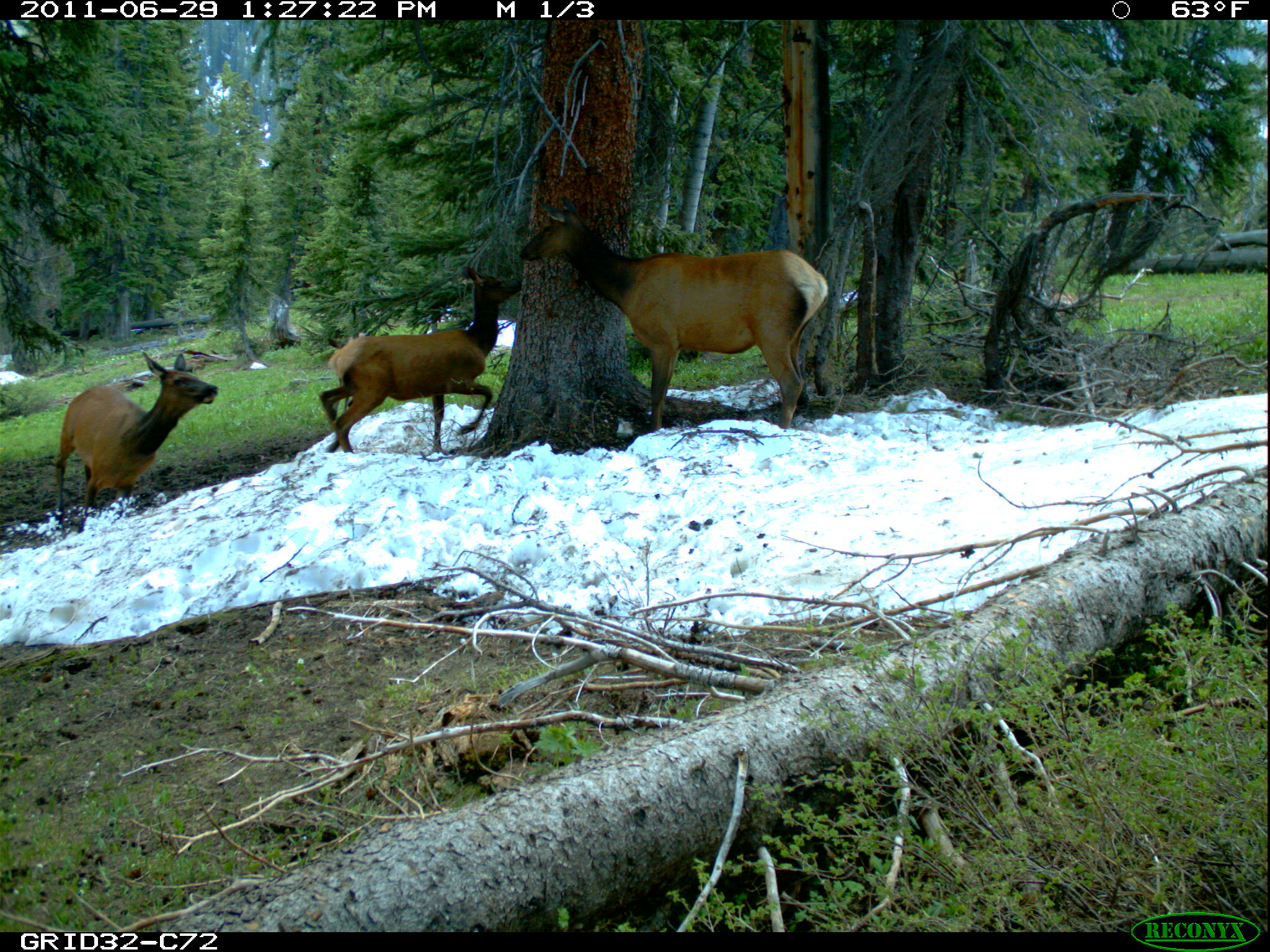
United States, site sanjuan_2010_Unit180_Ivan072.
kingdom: Animalia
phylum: Chordata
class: Mammalia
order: Artiodactyla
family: Cervidae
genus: Cervus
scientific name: Cervus elaphus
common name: red deer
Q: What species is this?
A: Cervus elaphus (red deer).